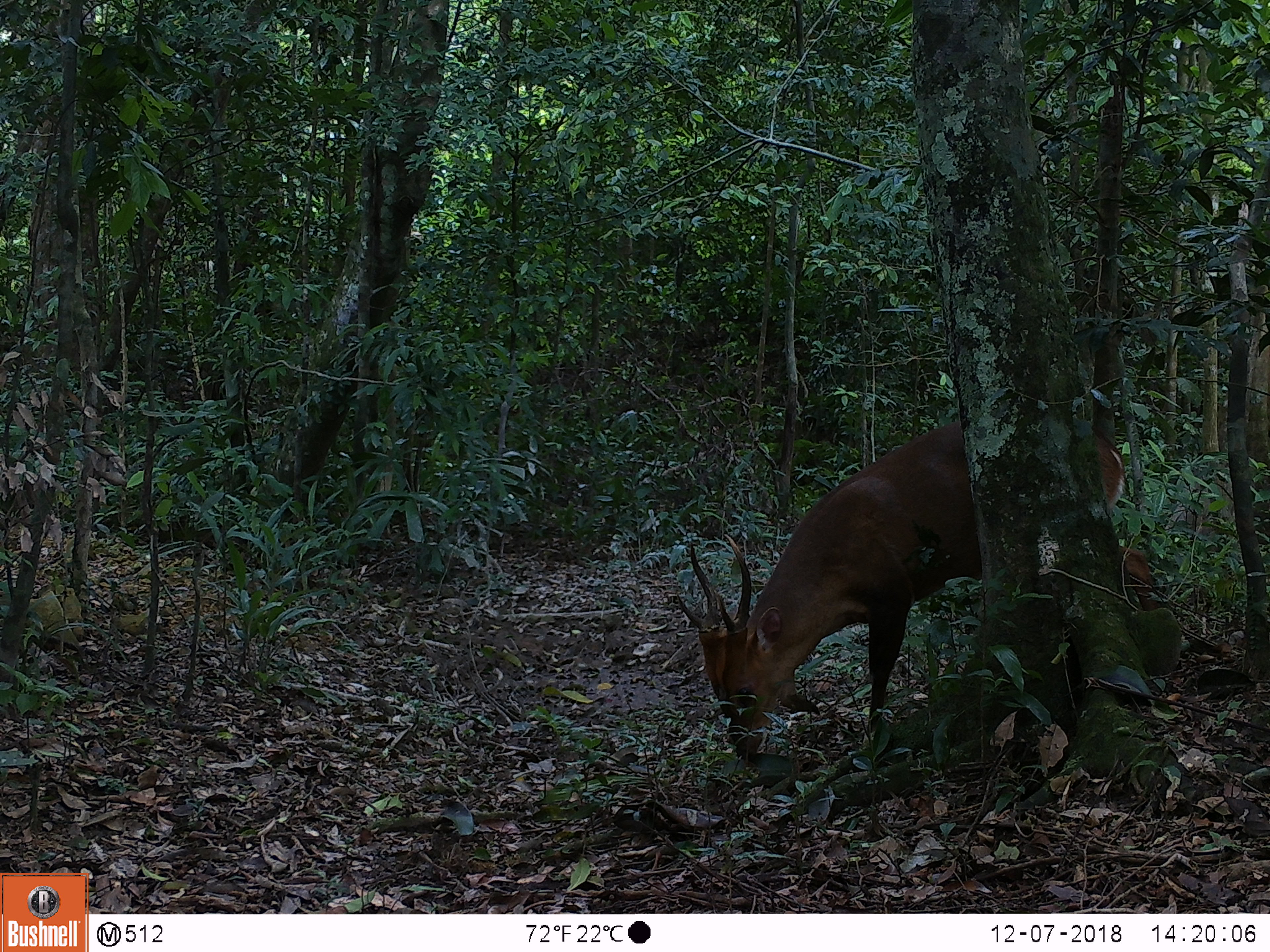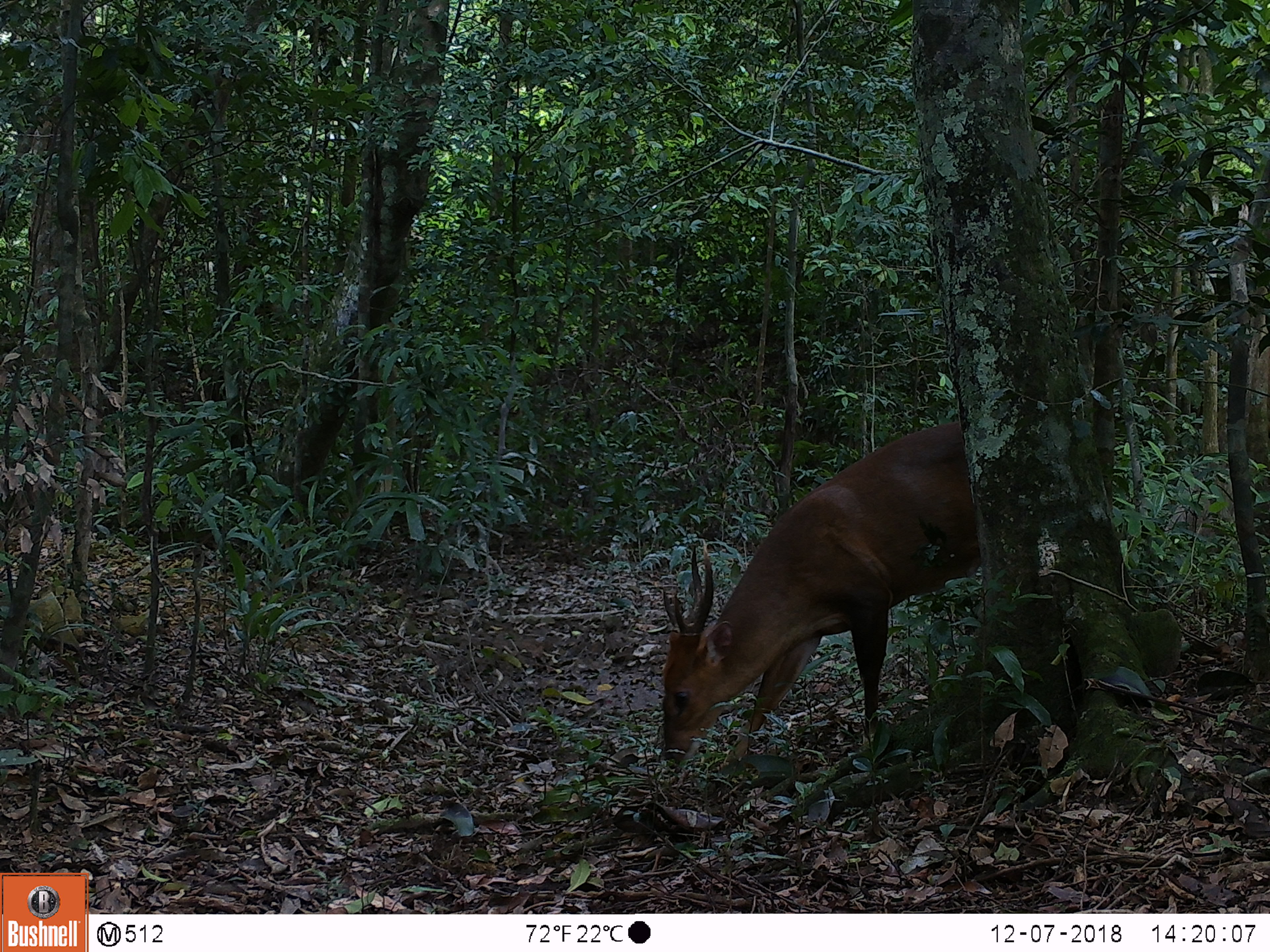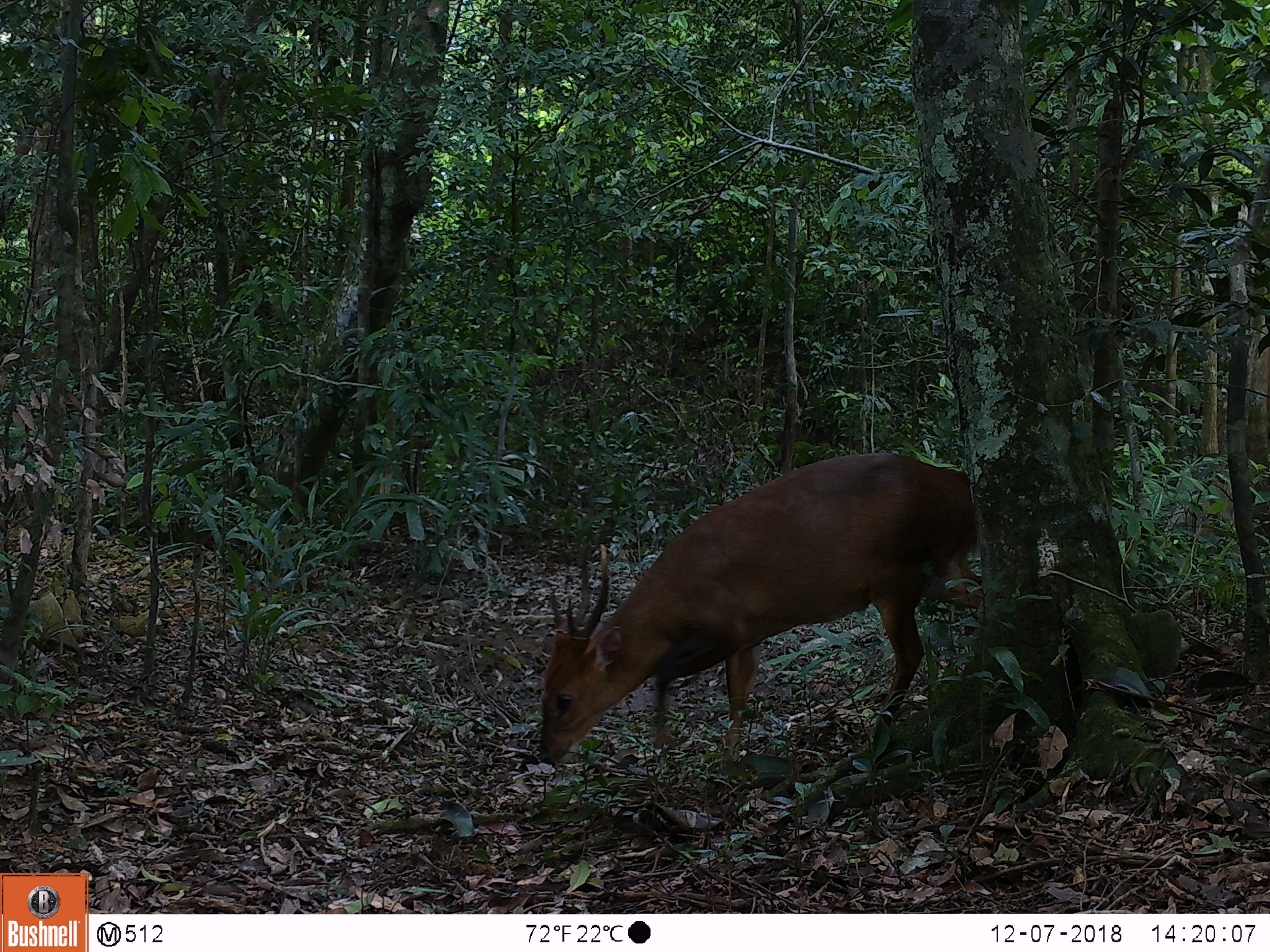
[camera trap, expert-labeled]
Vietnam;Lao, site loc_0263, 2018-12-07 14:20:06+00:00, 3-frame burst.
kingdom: Animalia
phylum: Chordata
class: Mammalia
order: Artiodactyla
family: Cervidae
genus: Muntiacus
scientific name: Muntiacus vuquangensis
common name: large-antlered muntjac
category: large antlered muntjac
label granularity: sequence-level